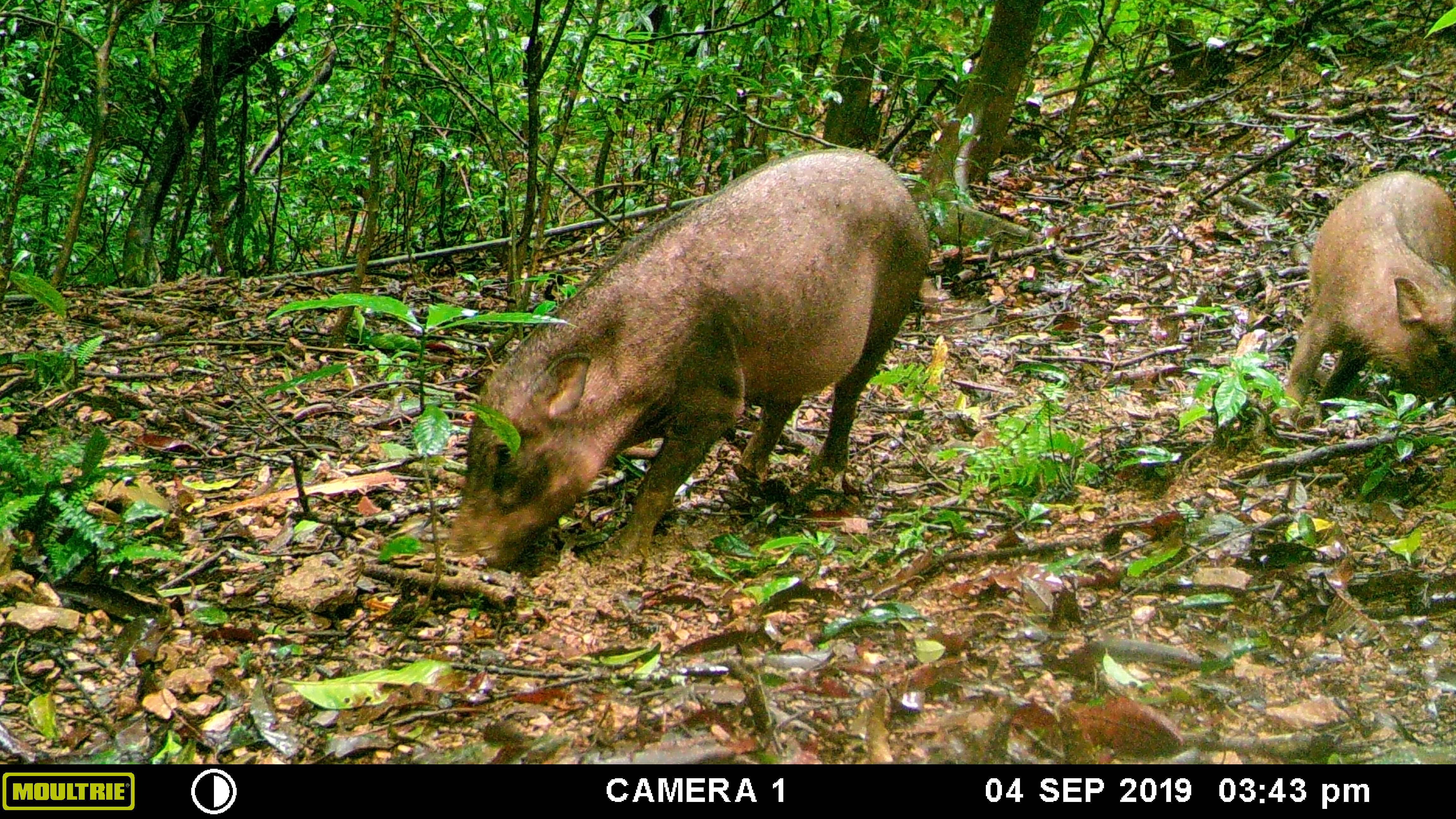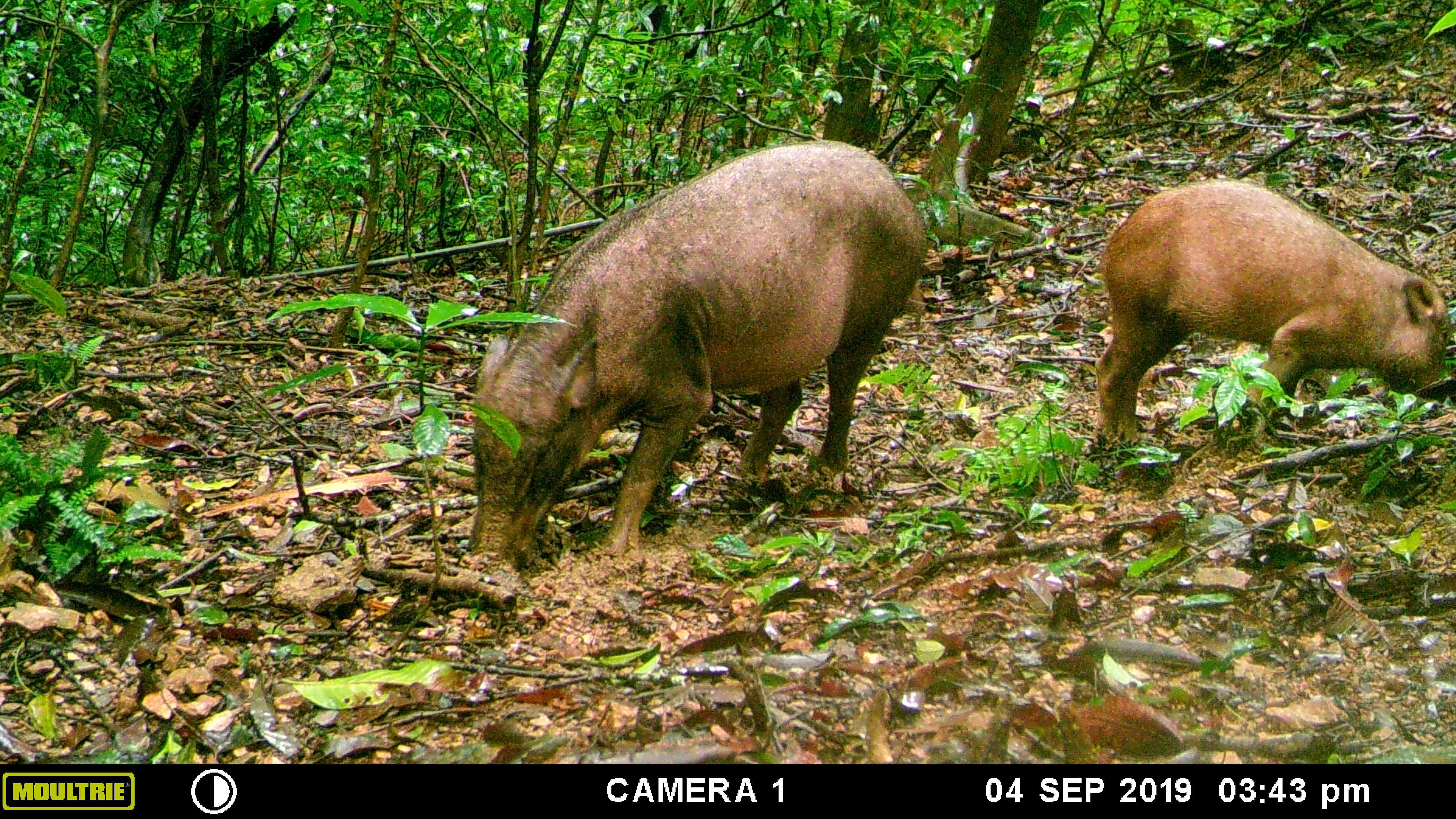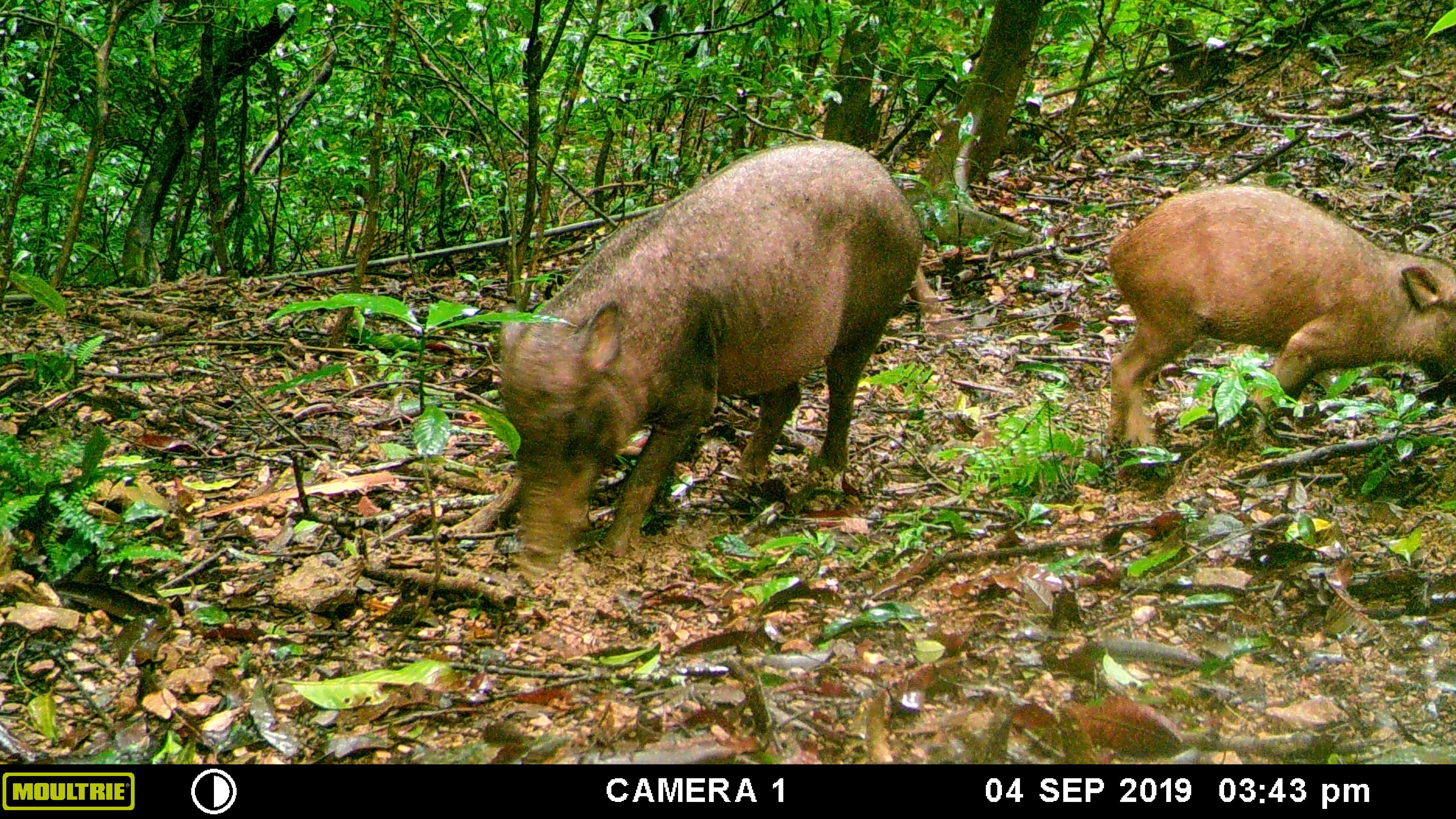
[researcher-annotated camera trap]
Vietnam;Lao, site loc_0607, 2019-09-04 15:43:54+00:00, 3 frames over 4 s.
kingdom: Animalia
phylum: Chordata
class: Mammalia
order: Artiodactyla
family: Suidae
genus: Sus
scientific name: Sus scrofa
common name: eurasian wild pig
Eurasian wild pig (Sus scrofa). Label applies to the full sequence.